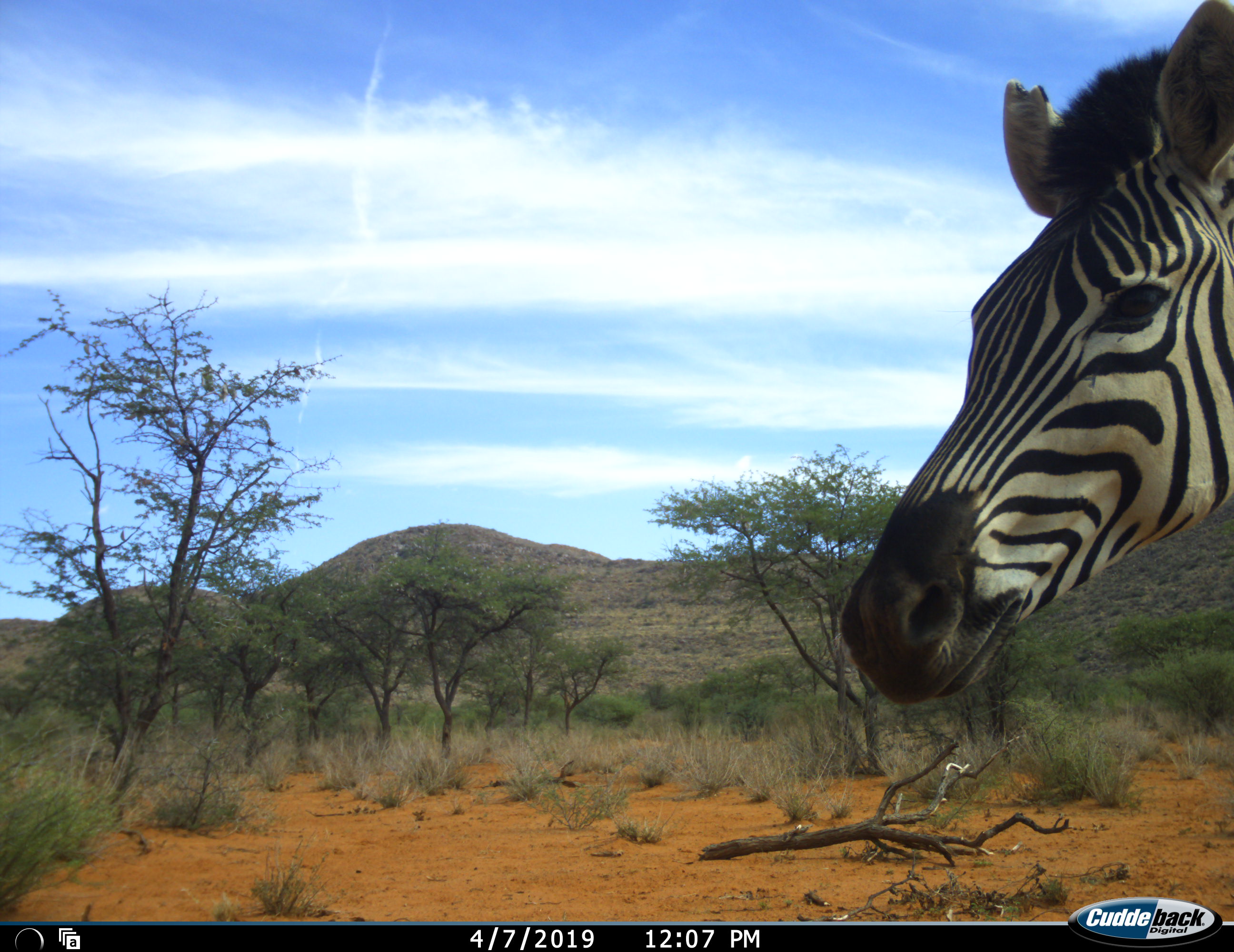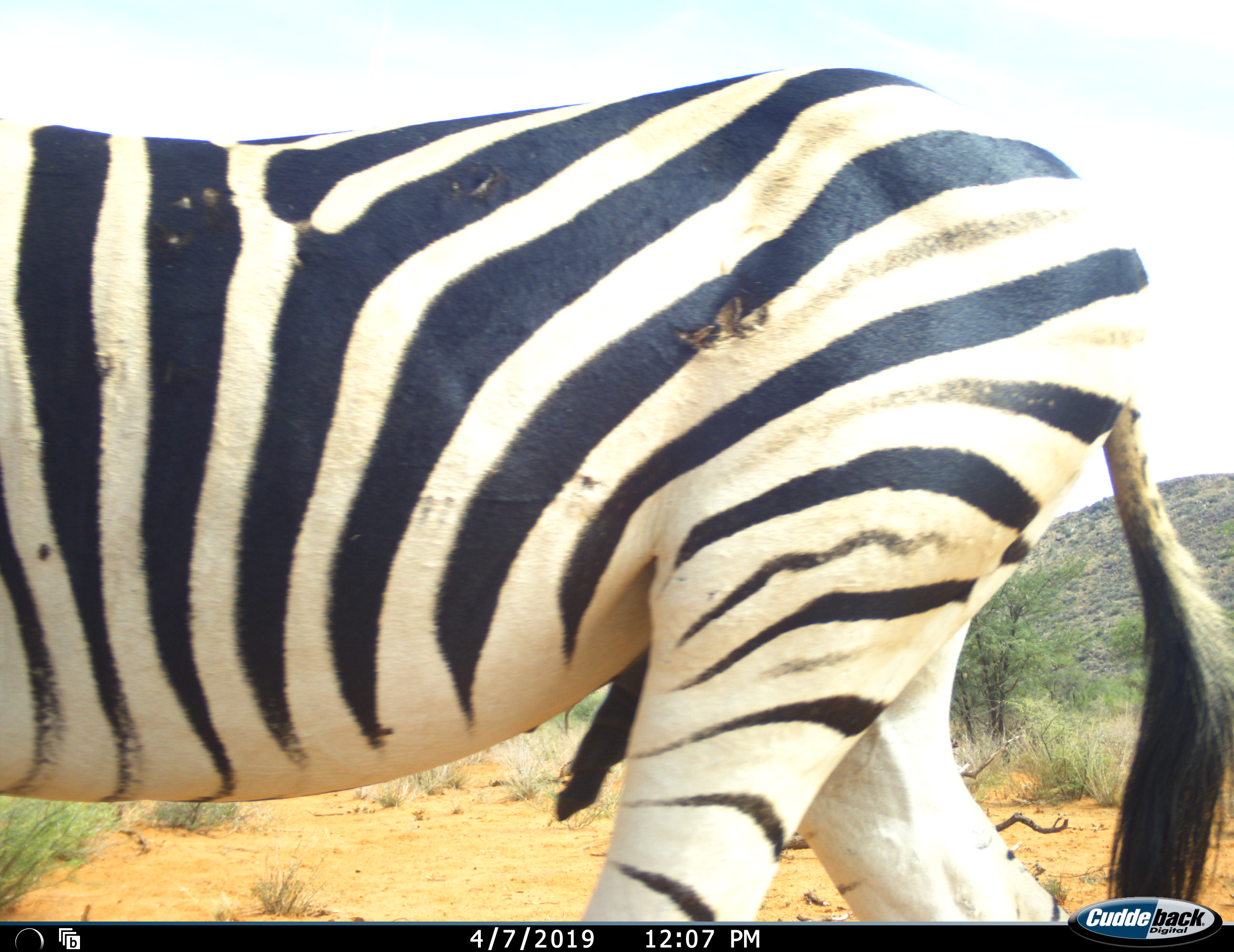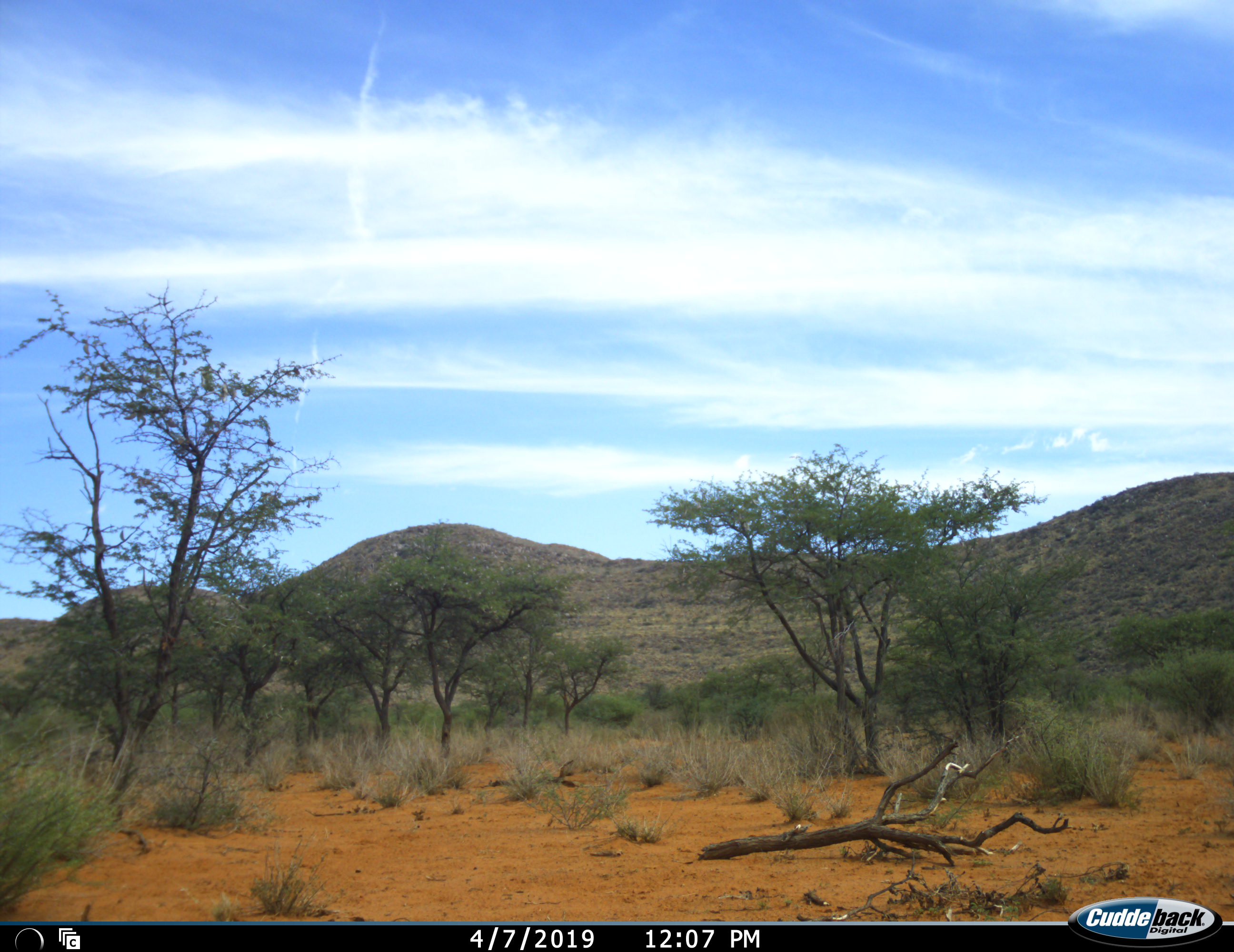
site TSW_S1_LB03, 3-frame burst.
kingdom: Animalia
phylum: Chordata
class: Mammalia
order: Perissodactyla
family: Equidae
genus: Equus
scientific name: Equus quagga burchellii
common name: burchell's zebra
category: zebraburchells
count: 1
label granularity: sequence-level